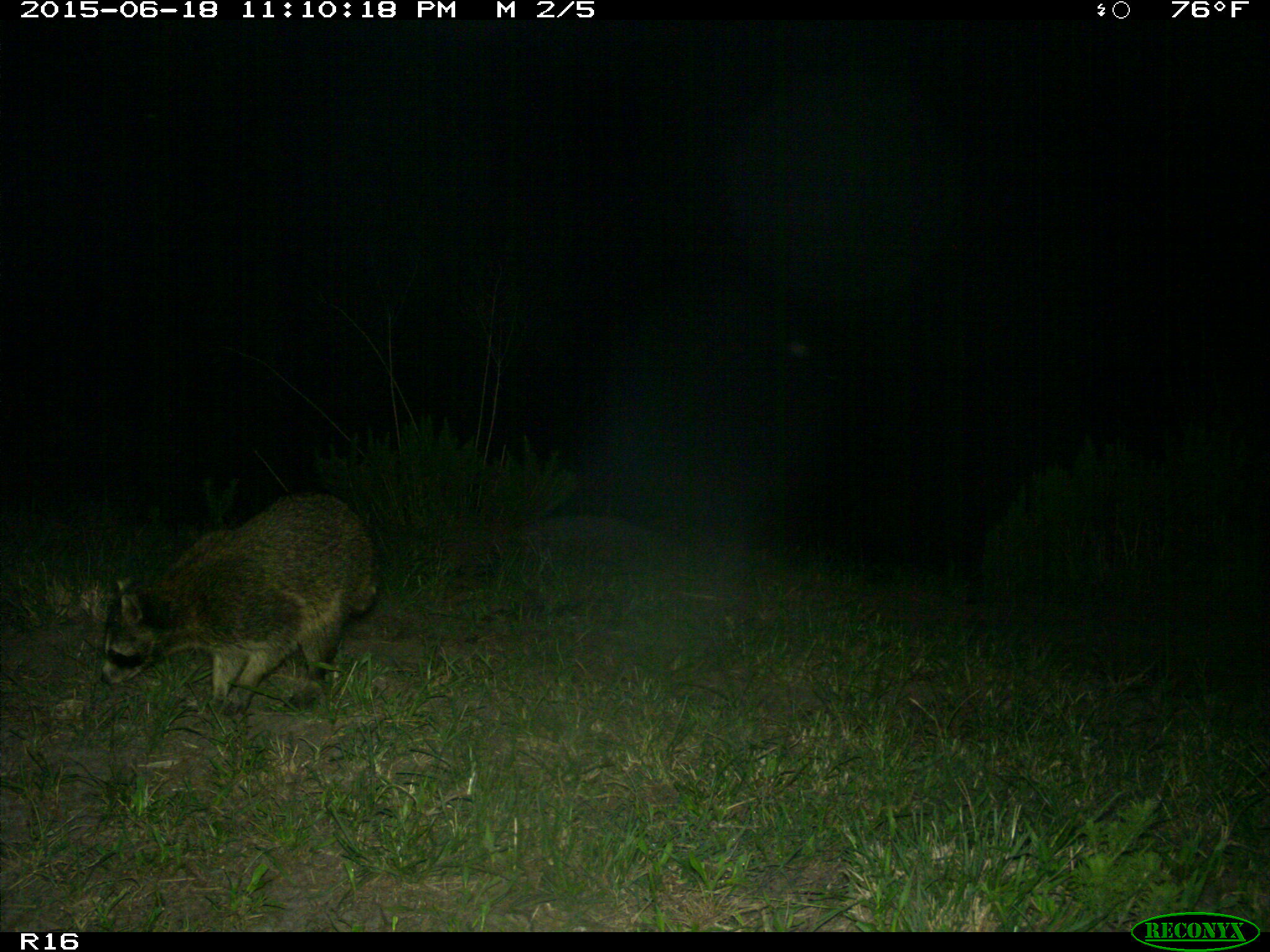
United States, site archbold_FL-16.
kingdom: Animalia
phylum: Chordata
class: Mammalia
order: Carnivora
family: Procyonidae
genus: Procyon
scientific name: Procyon lotor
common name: common raccoon